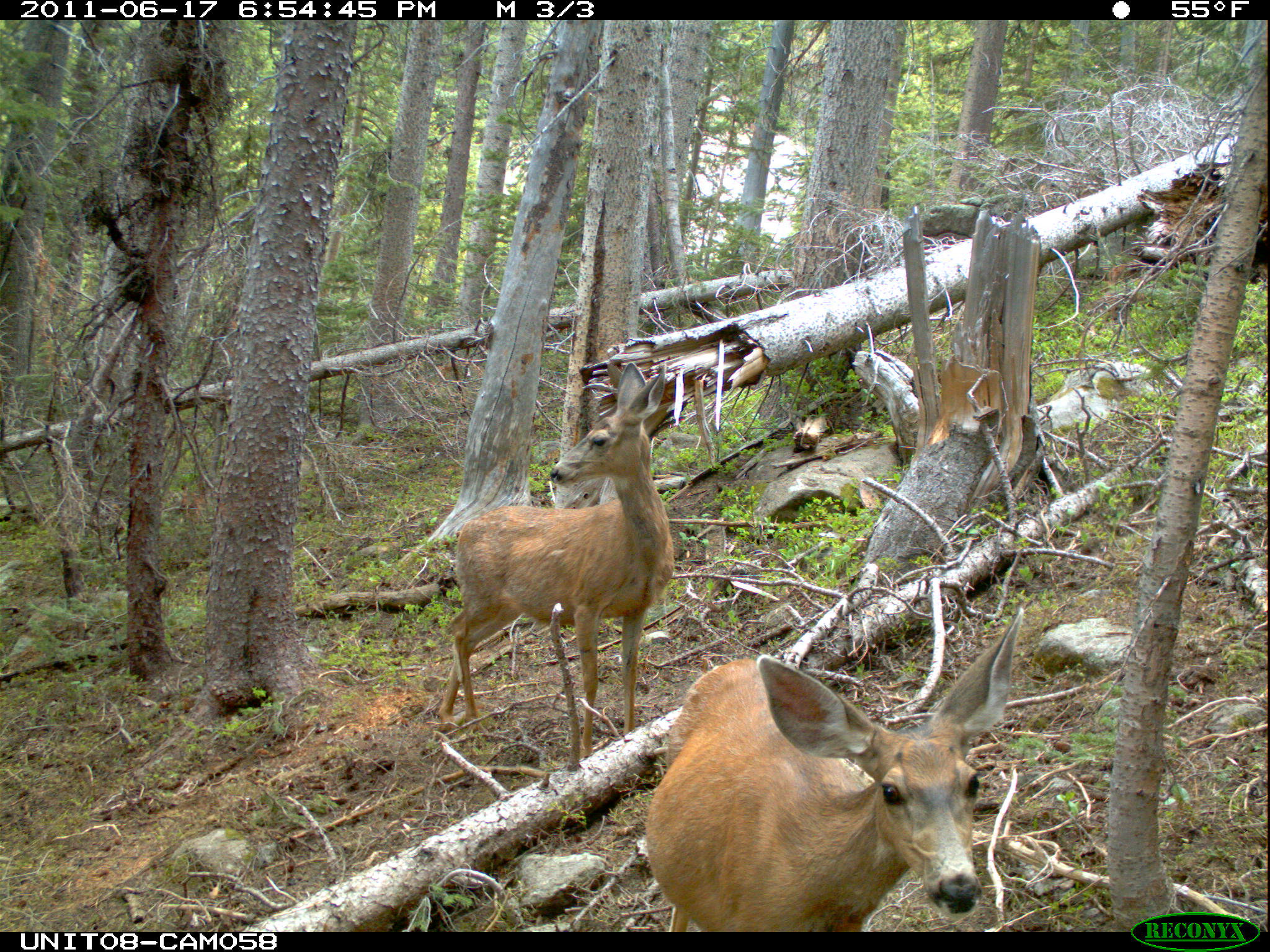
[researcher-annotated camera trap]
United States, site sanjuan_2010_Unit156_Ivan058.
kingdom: Animalia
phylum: Chordata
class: Mammalia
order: Artiodactyla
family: Cervidae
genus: Odocoileus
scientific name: Odocoileus hemionus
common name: mule deer